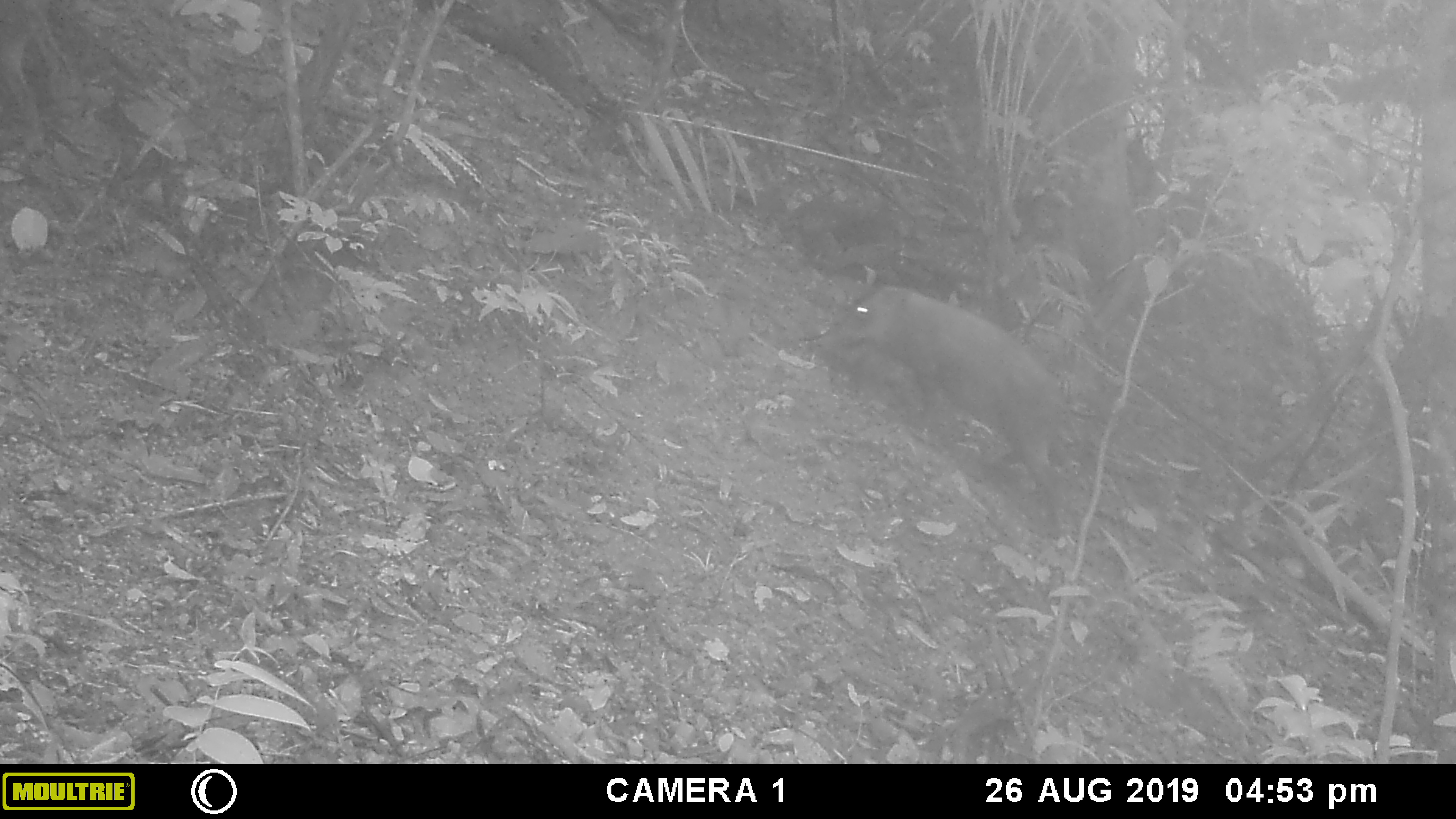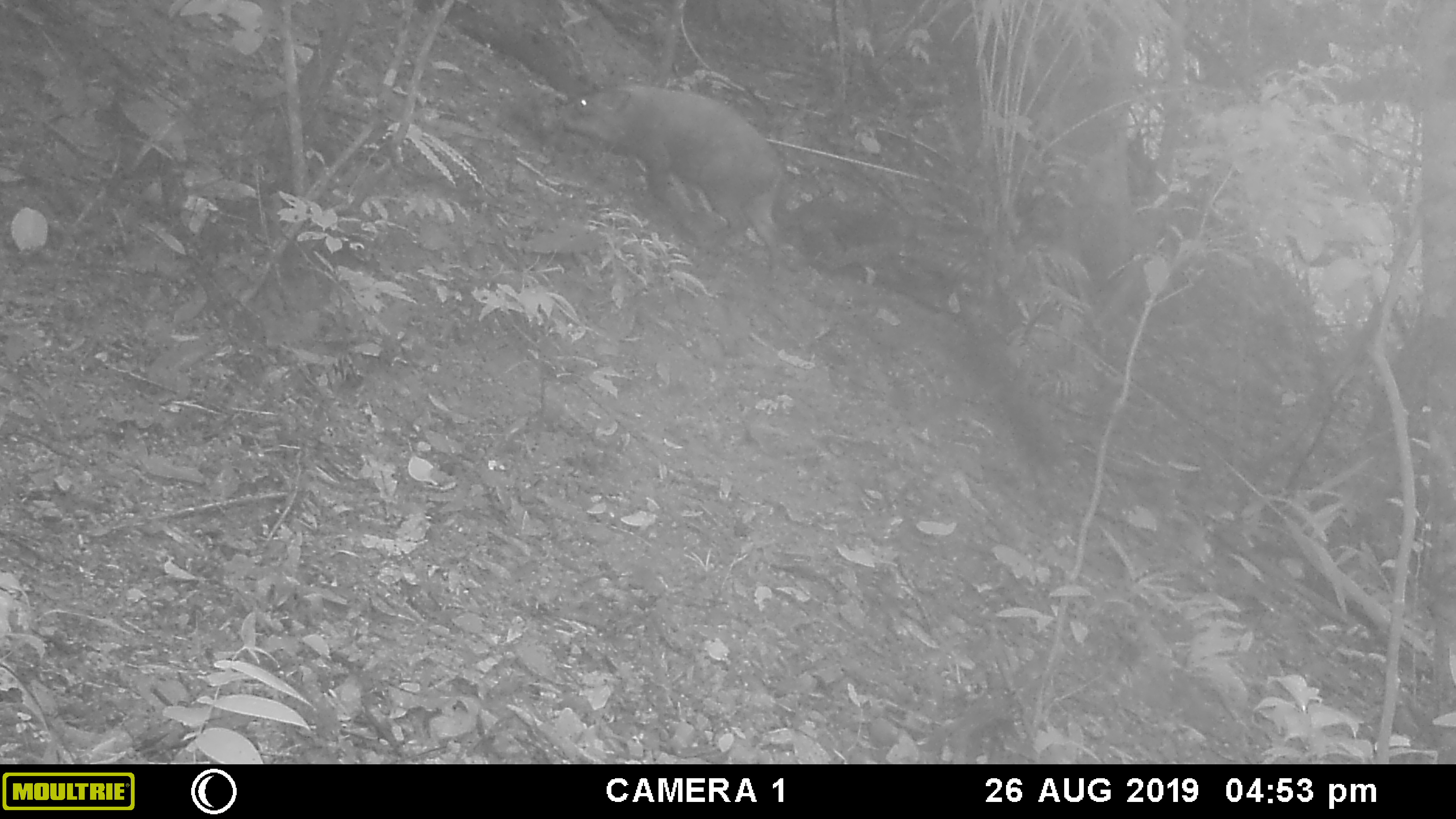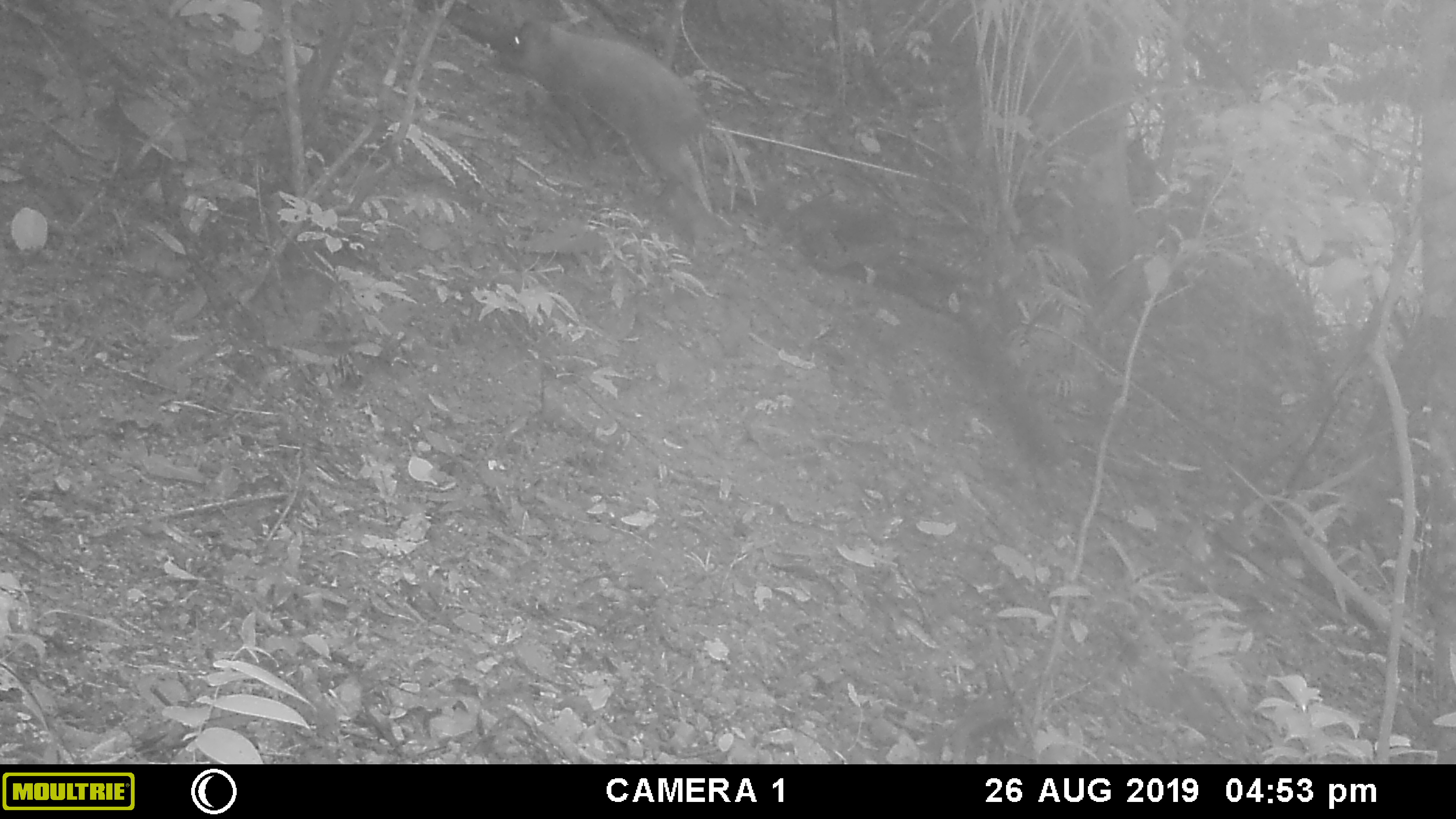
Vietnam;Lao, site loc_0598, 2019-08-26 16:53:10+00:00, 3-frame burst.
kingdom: Animalia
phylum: Chordata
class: Mammalia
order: Artiodactyla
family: Suidae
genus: Sus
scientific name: Sus scrofa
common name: eurasian wild pig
Eurasian wild pig (Sus scrofa). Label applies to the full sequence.